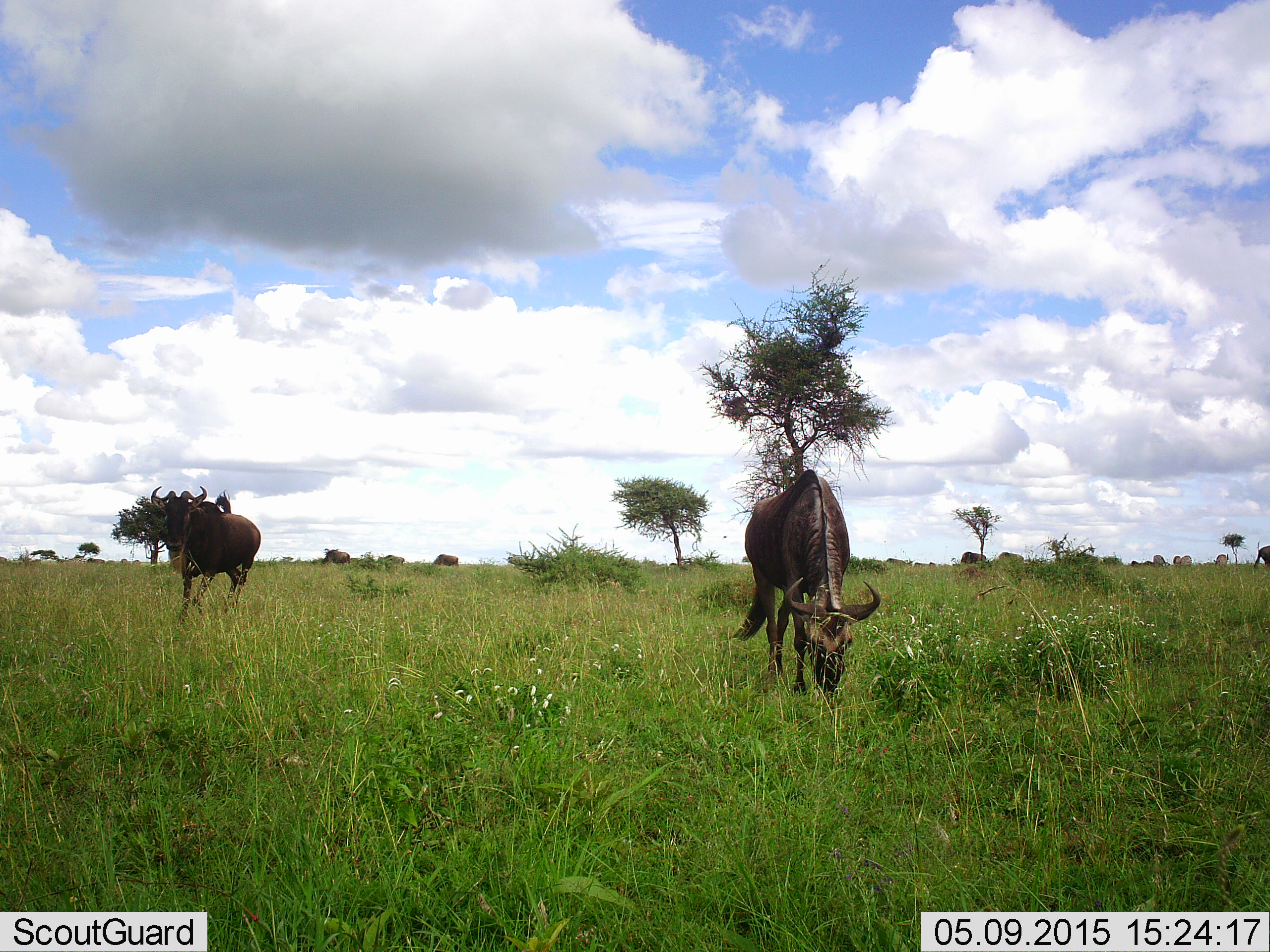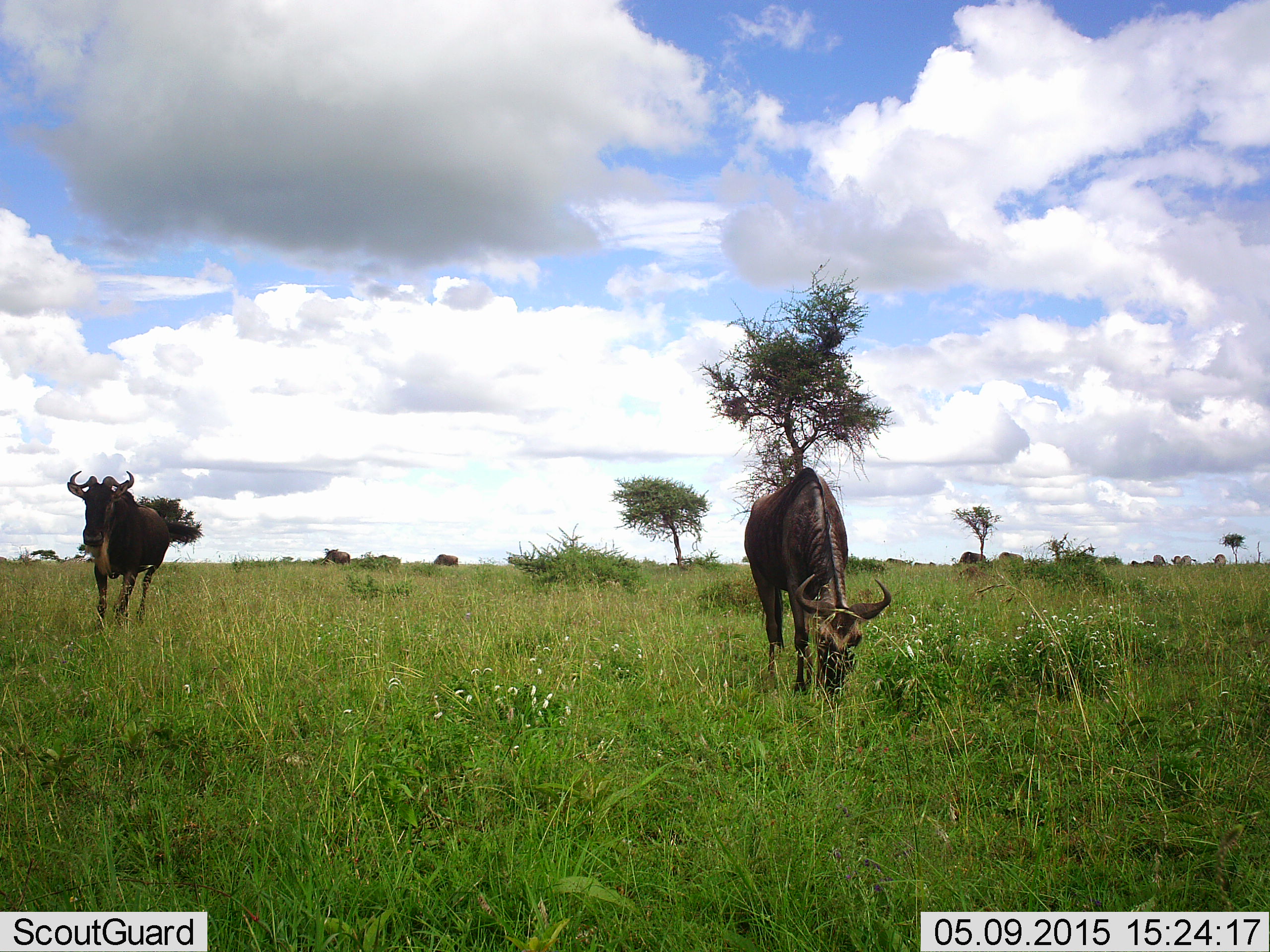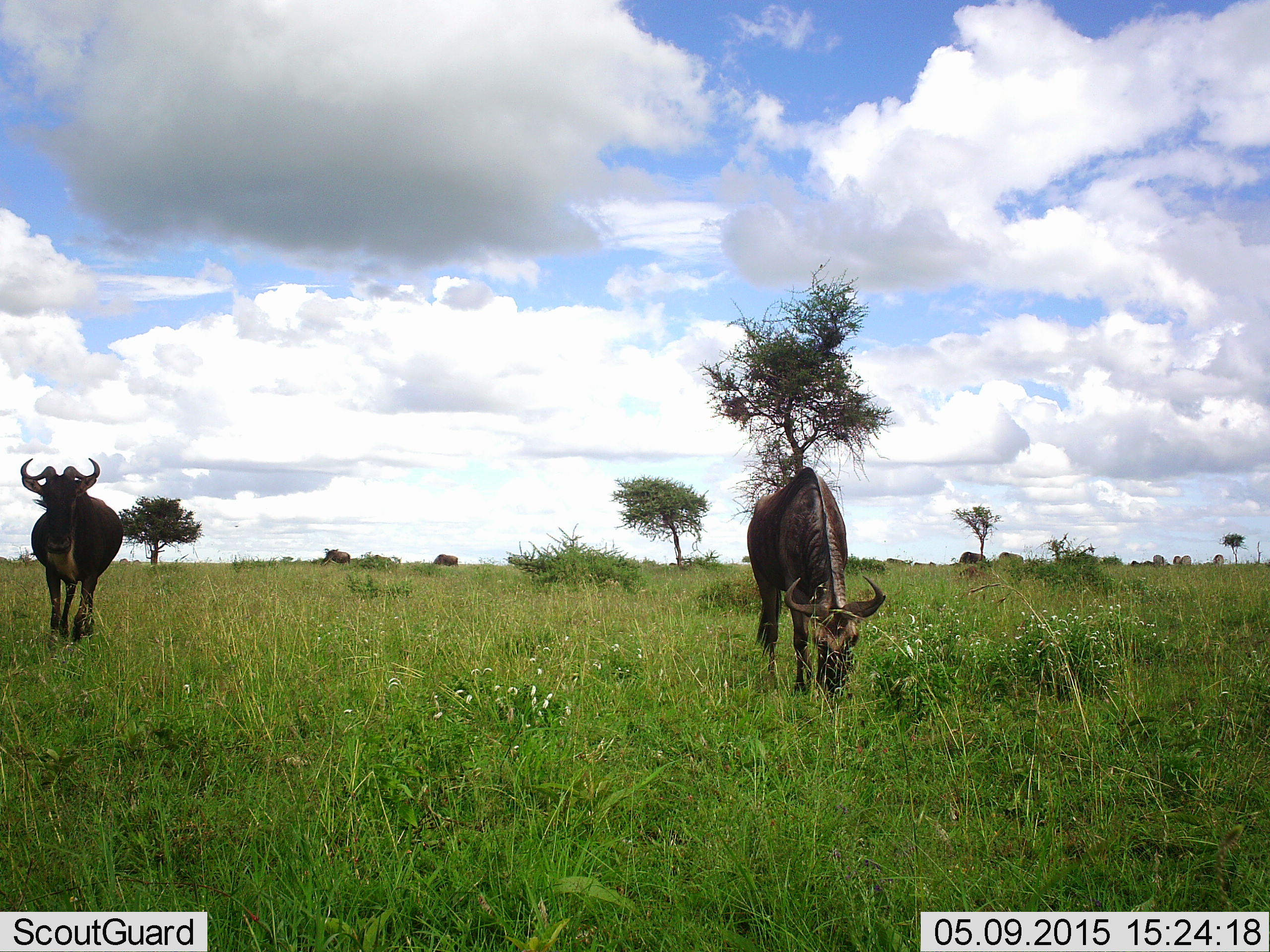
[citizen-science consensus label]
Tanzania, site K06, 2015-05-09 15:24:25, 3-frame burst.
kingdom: Animalia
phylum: Chordata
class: Mammalia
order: Artiodactyla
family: Bovidae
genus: Connochaetes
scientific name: Connochaetes taurinus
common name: blue wildebeest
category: wildebeest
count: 2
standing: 73%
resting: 0%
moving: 27%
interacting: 9%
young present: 0%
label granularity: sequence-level